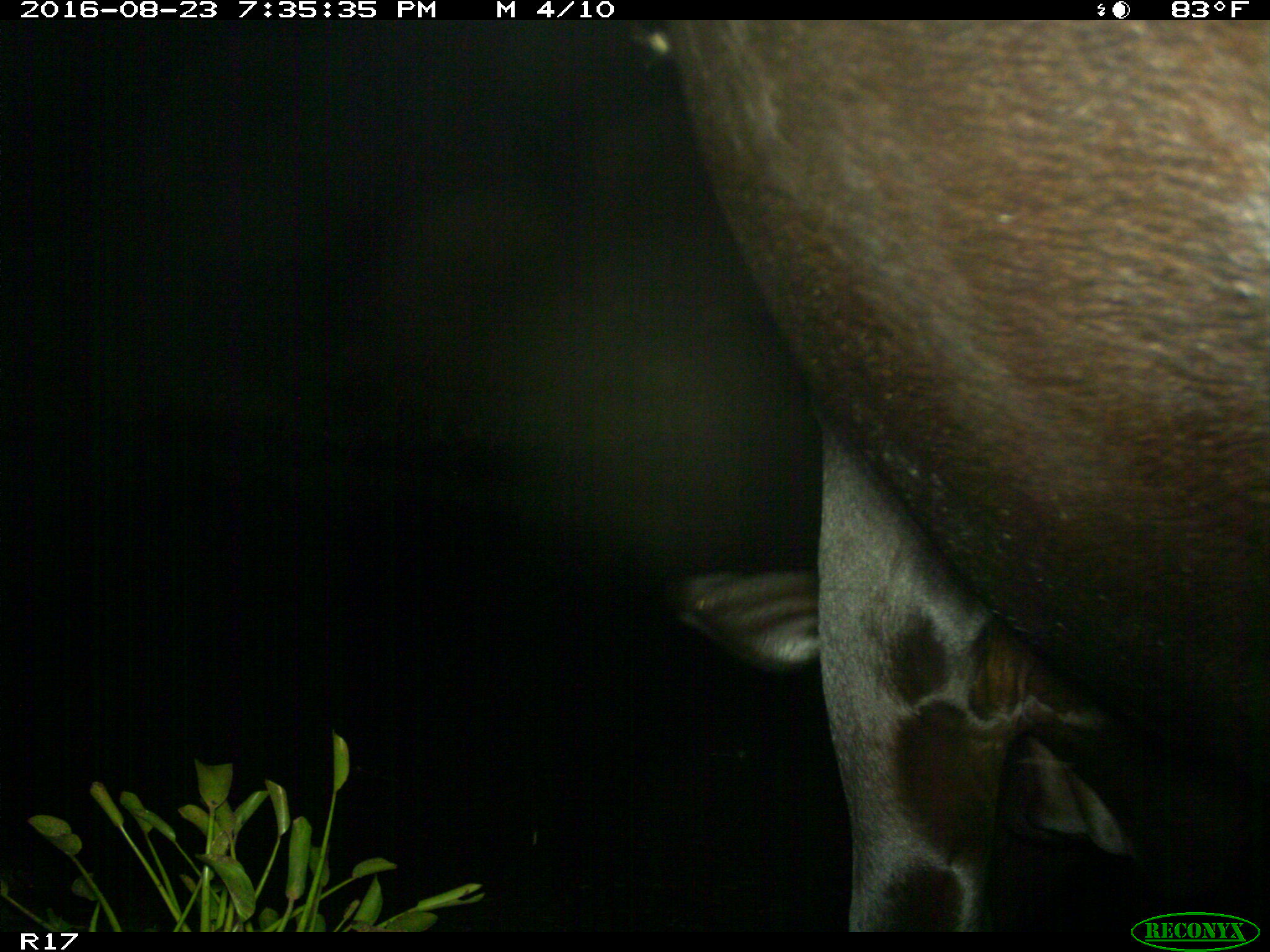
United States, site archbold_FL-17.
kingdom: Animalia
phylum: Chordata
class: Mammalia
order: Artiodactyla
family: Bovidae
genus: Bos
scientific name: Bos taurus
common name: domestic cow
Bos taurus (domestic cow).